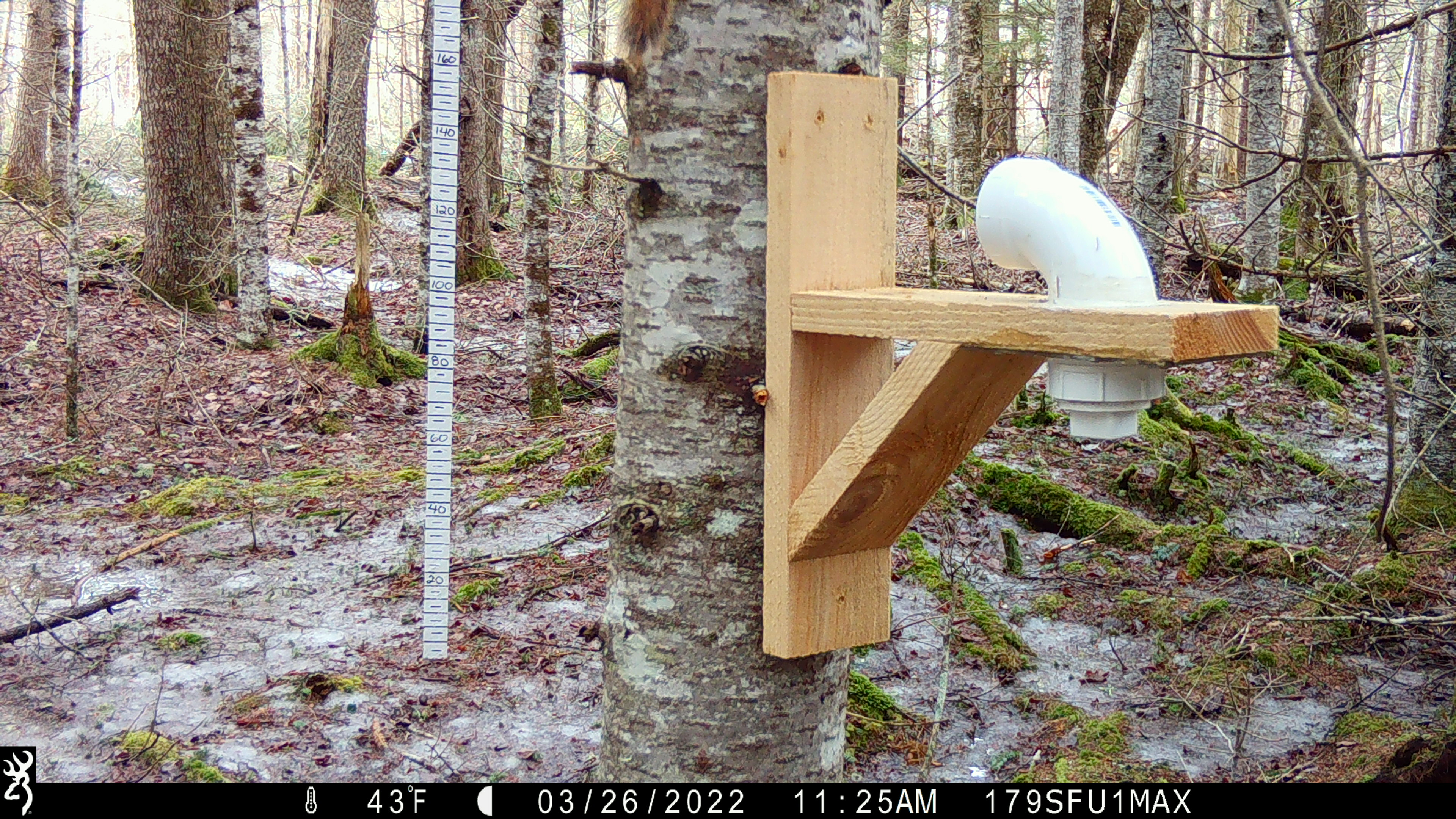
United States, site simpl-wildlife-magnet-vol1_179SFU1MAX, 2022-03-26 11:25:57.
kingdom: Animalia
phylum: Chordata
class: Mammalia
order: Rodentia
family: Sciuridae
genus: Tamiasciurus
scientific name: Tamiasciurus hudsonicus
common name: red squirrel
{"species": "red squirrel (Tamiasciurus hudsonicus)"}